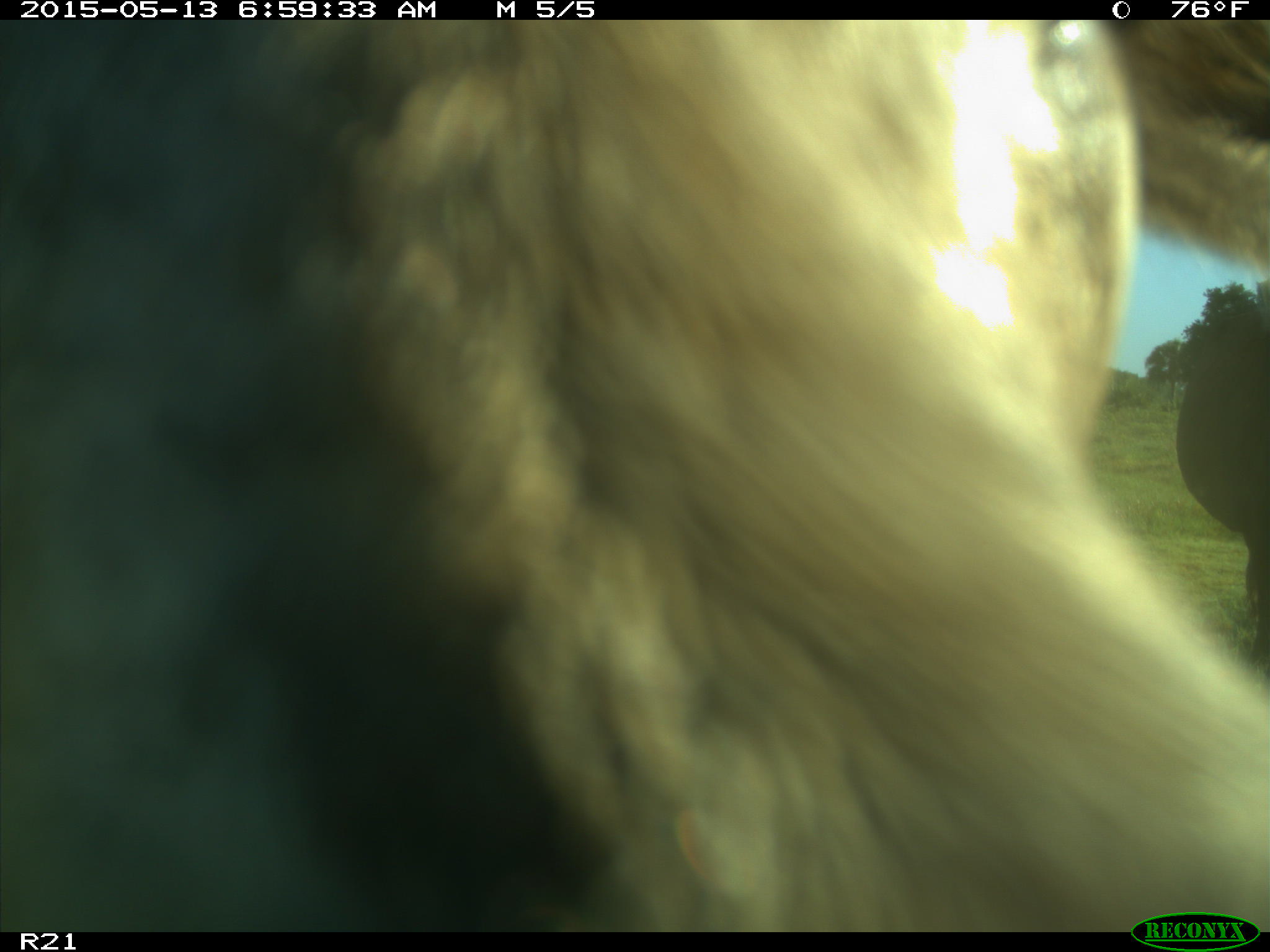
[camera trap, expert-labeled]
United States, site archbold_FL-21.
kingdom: Animalia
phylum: Chordata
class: Mammalia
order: Artiodactyla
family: Bovidae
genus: Bos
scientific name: Bos taurus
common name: domestic cow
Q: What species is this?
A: Bos taurus (domestic cow).